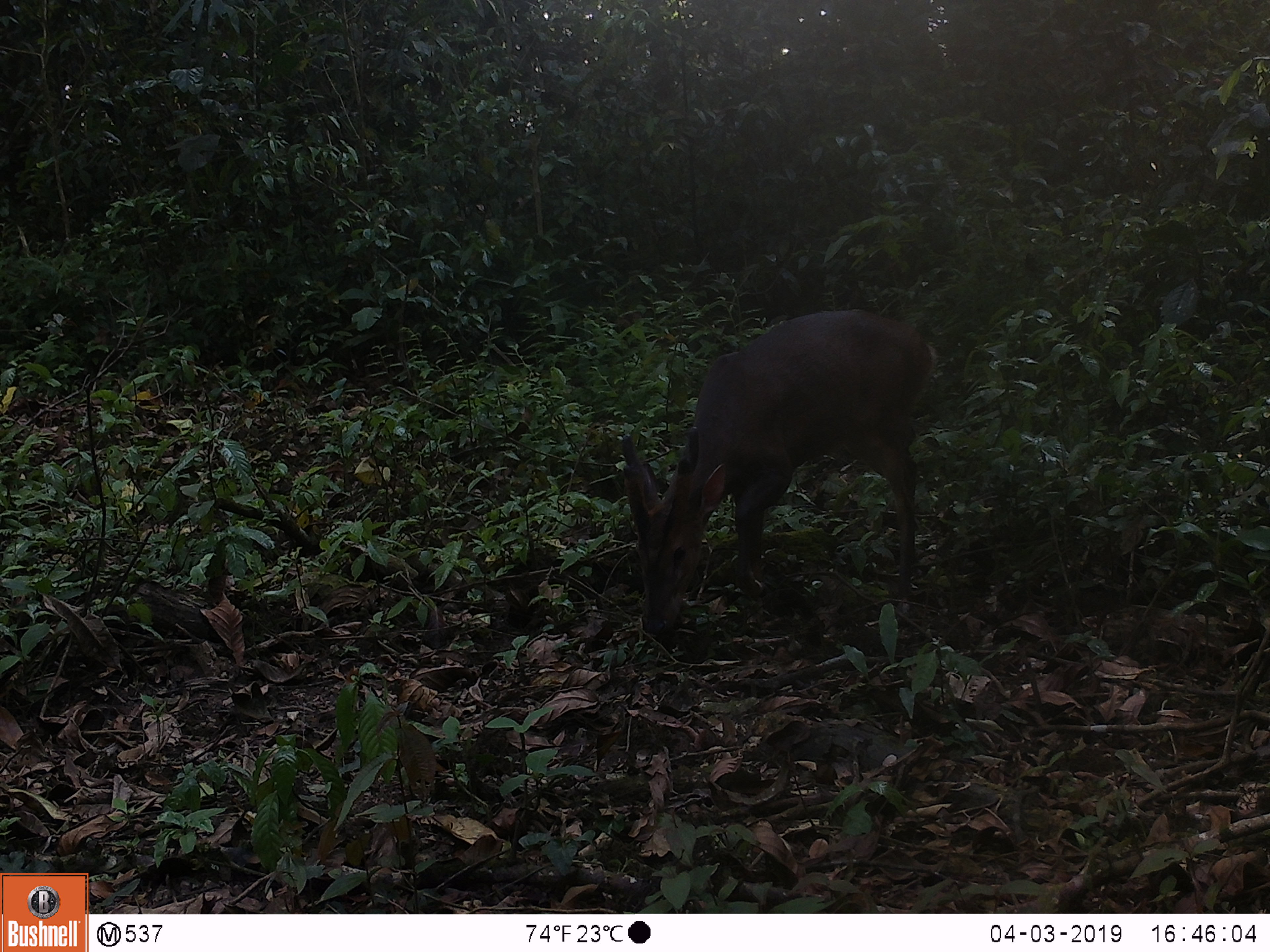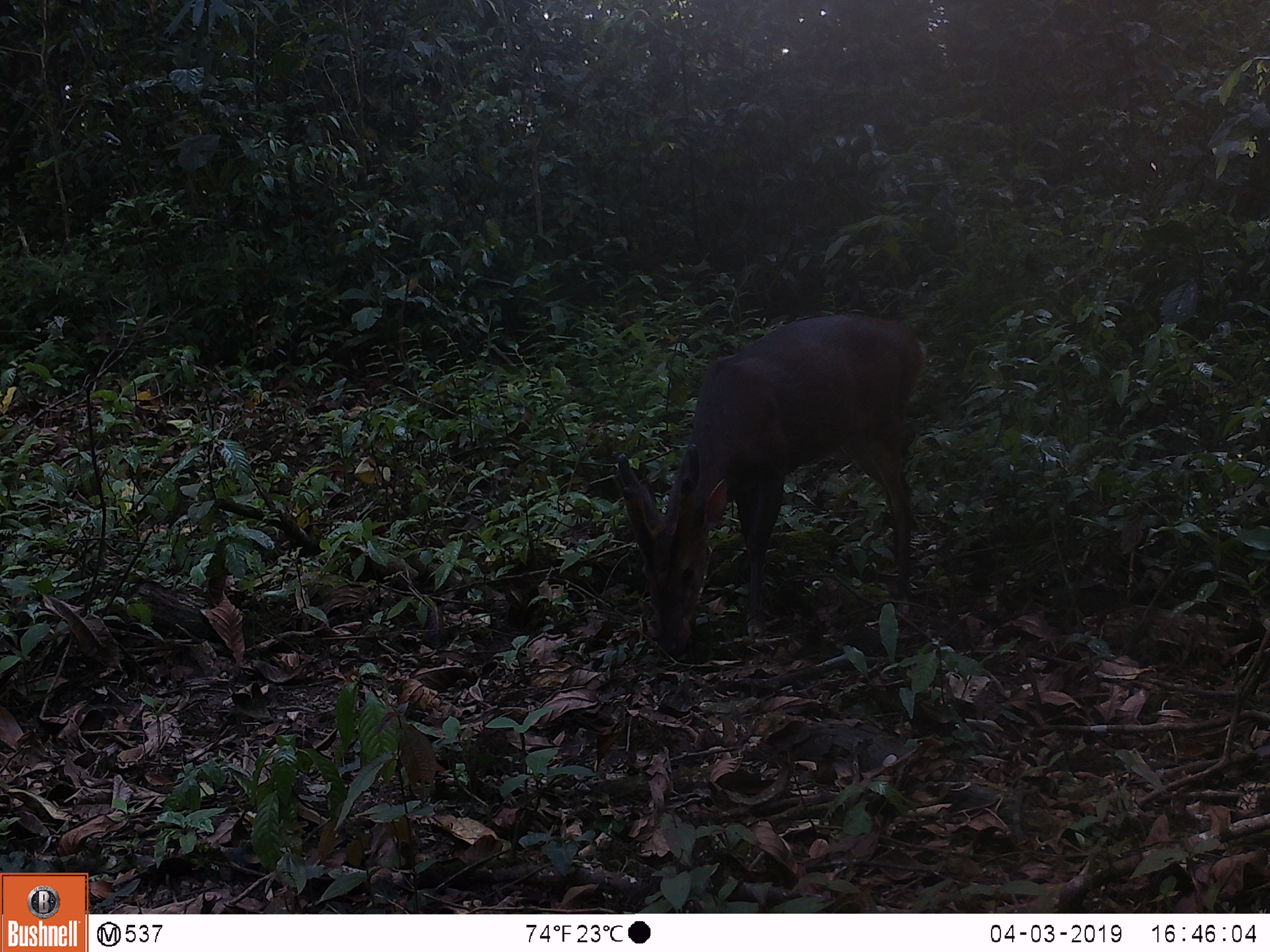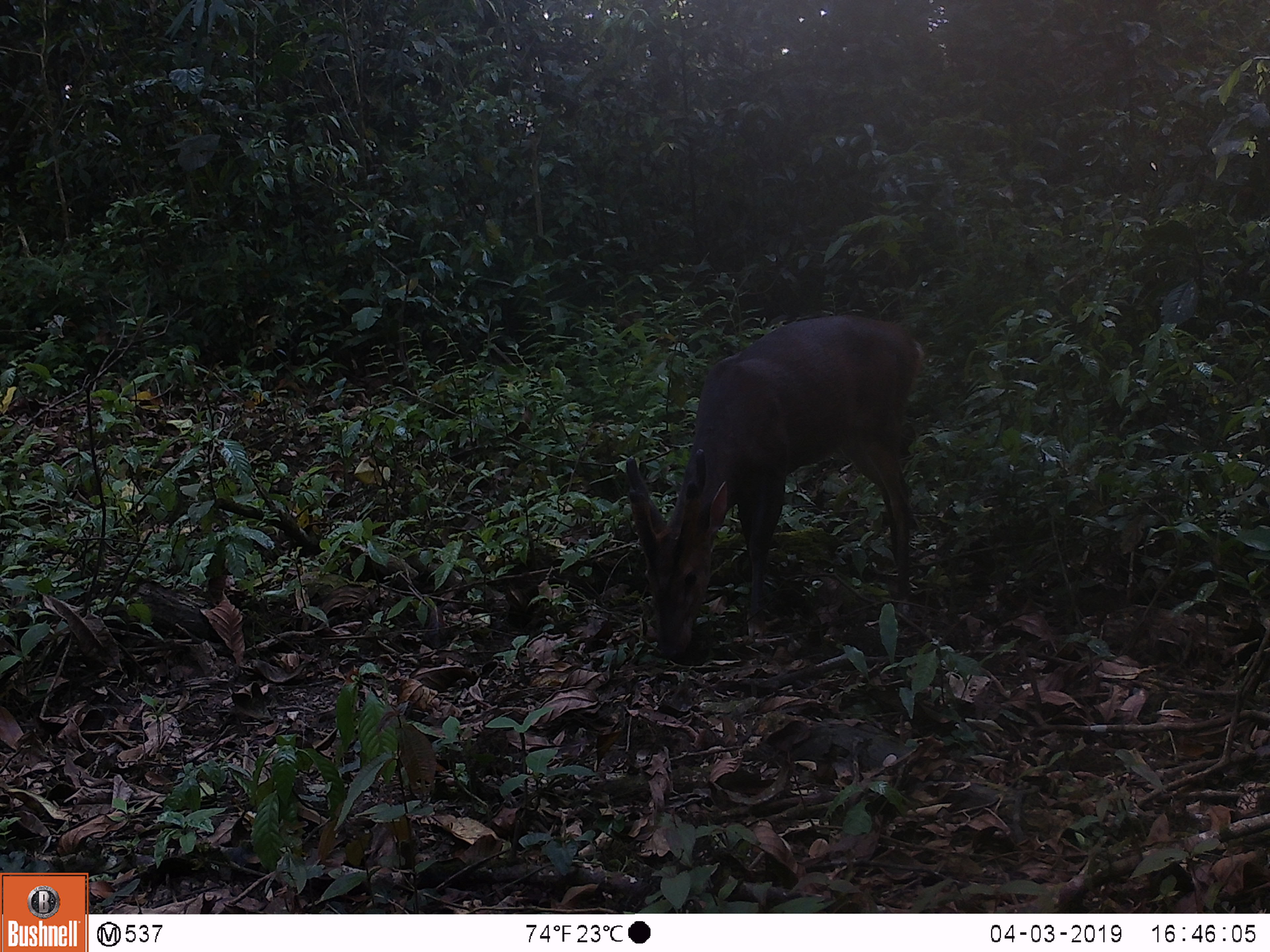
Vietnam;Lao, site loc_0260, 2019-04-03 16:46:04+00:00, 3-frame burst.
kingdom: Animalia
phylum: Chordata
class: Mammalia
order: Artiodactyla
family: Cervidae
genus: Muntiacus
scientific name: Muntiacus vuquangensis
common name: large-antlered muntjac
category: large antlered muntjac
Large antlered muntjac (large-antlered muntjac) (Muntiacus vuquangensis). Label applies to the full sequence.